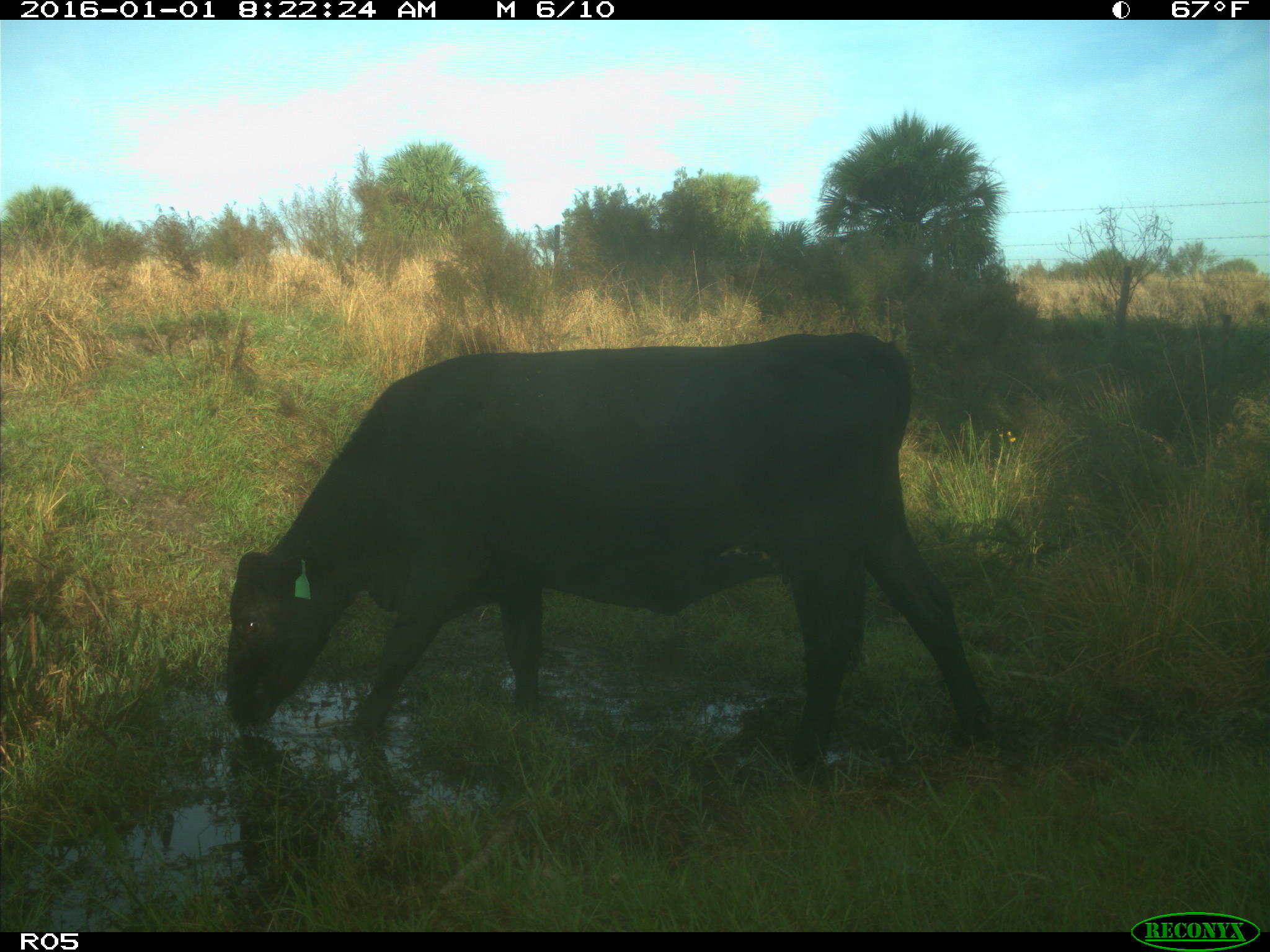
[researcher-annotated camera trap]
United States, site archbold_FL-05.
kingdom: Animalia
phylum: Chordata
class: Mammalia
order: Artiodactyla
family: Bovidae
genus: Bos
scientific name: Bos taurus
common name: domestic cow